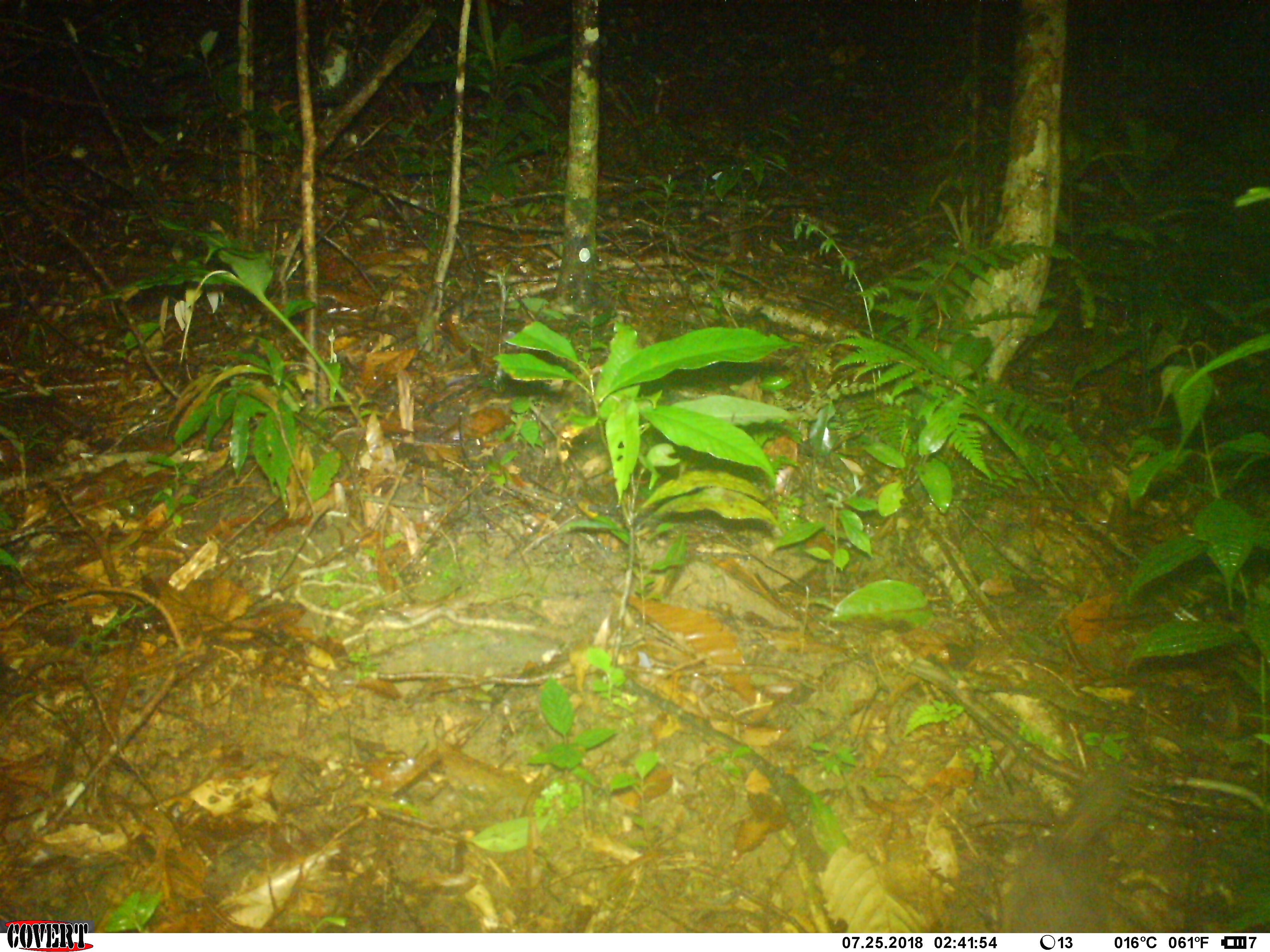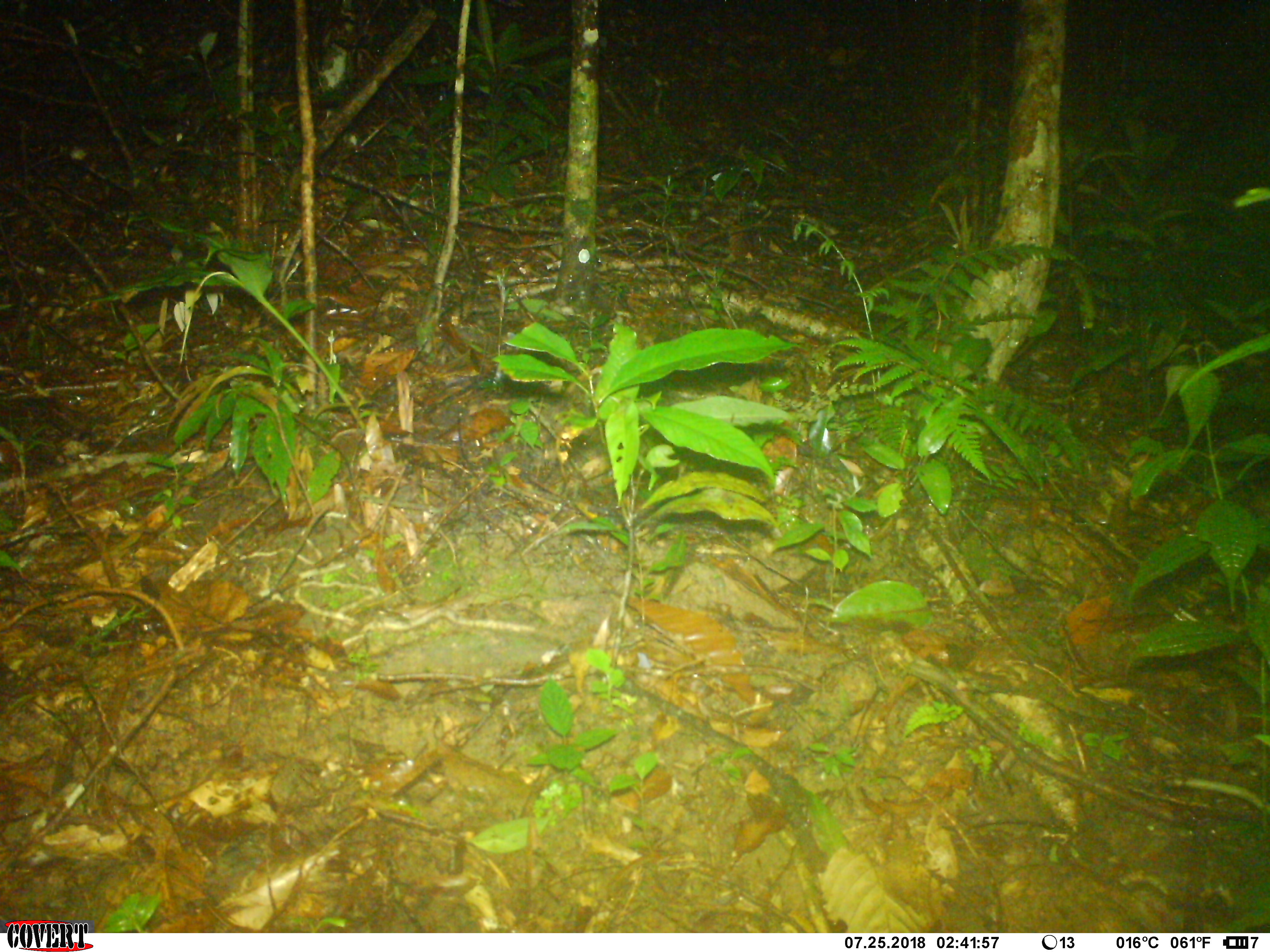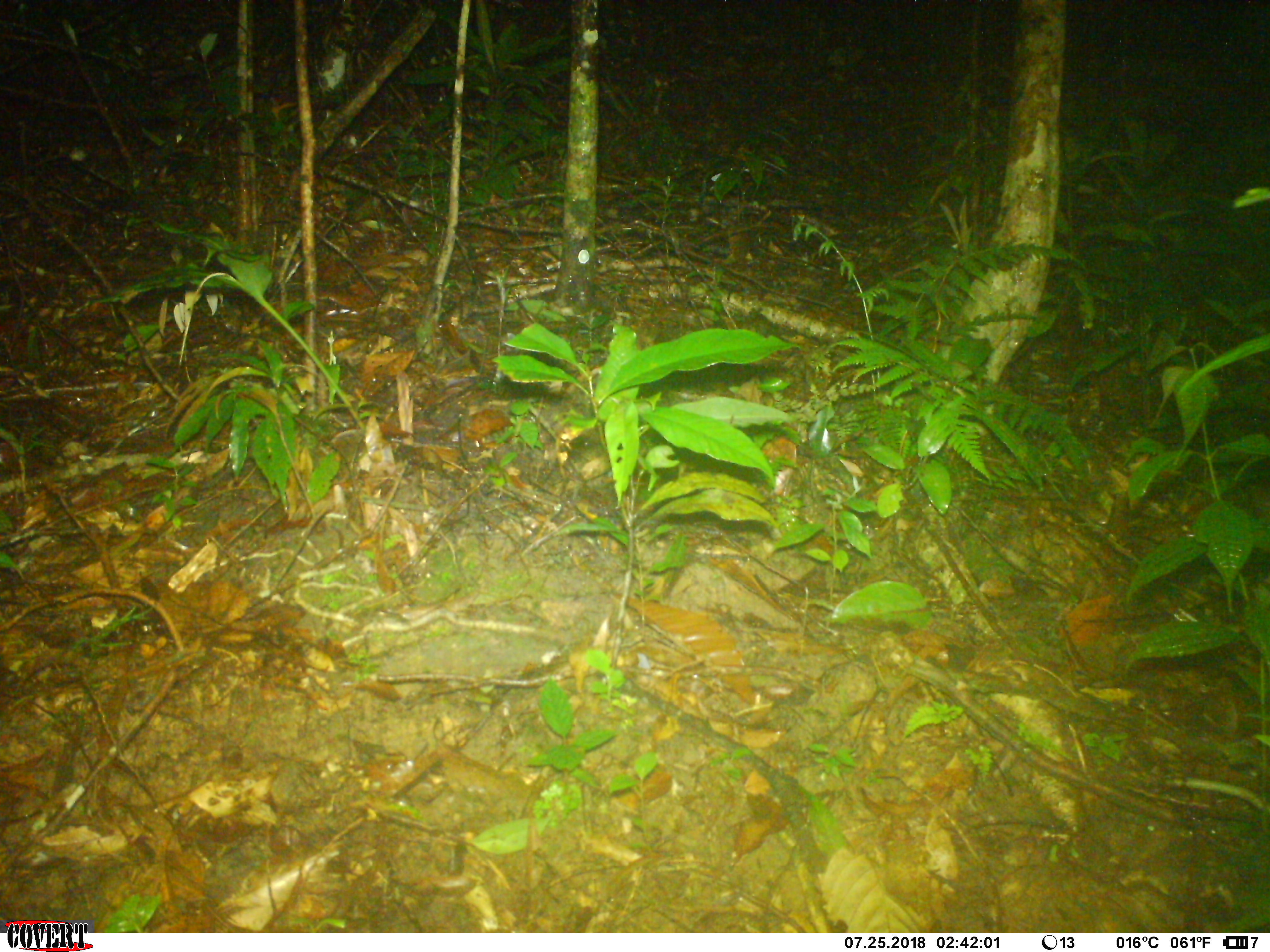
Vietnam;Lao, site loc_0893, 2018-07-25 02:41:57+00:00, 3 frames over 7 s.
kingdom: Animalia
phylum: Chordata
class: Mammalia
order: Carnivora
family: Mustelidae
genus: Melogale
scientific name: Melogale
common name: ferret badger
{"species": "ferret badger (Melogale)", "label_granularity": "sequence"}